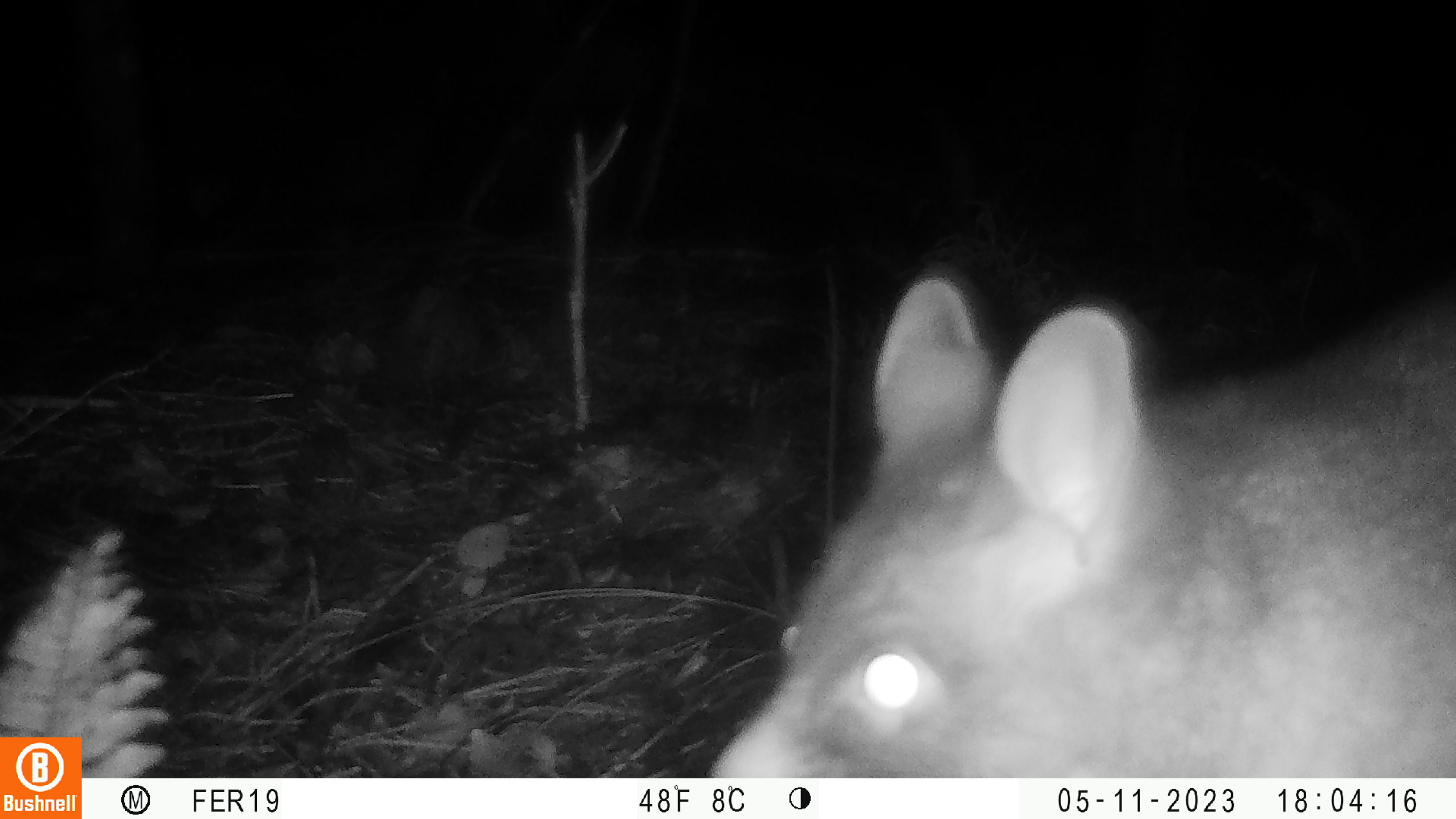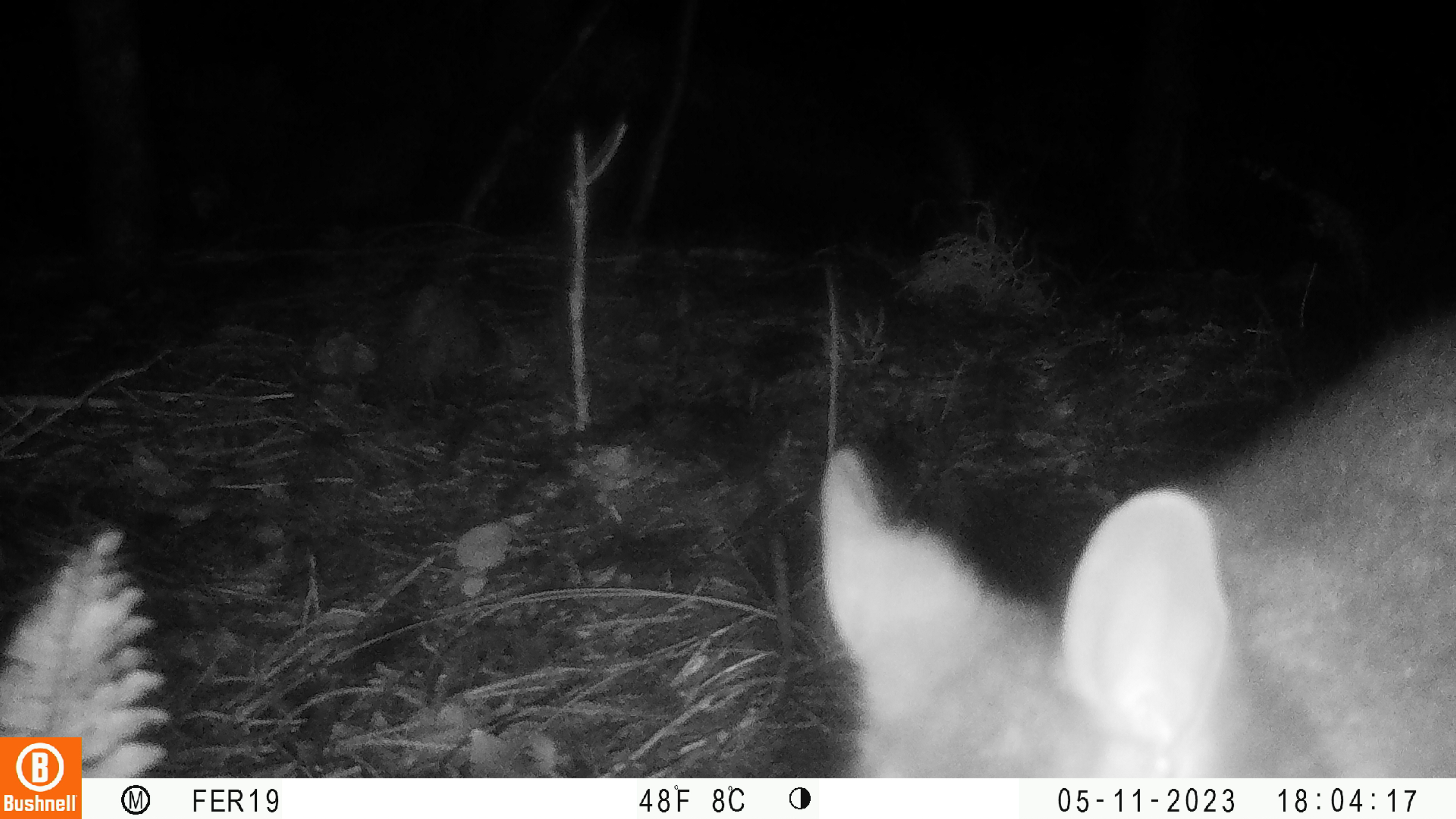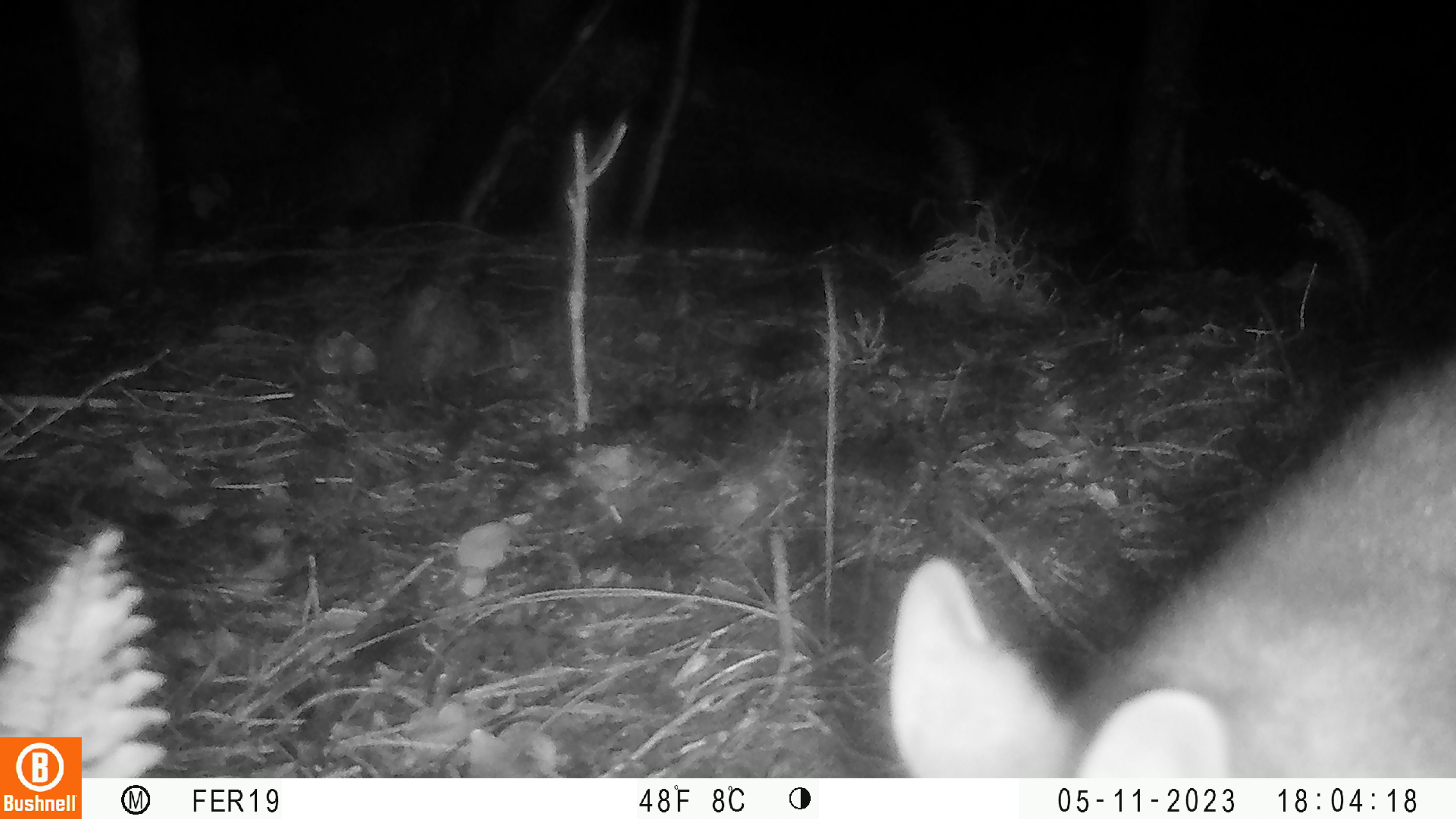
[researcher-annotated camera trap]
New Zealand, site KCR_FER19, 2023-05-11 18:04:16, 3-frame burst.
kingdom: Animalia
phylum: Chordata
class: Mammalia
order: Diprotodontia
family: Phalangeridae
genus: Trichosurus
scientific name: Trichosurus vulpecula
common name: common brushtail possum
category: possum